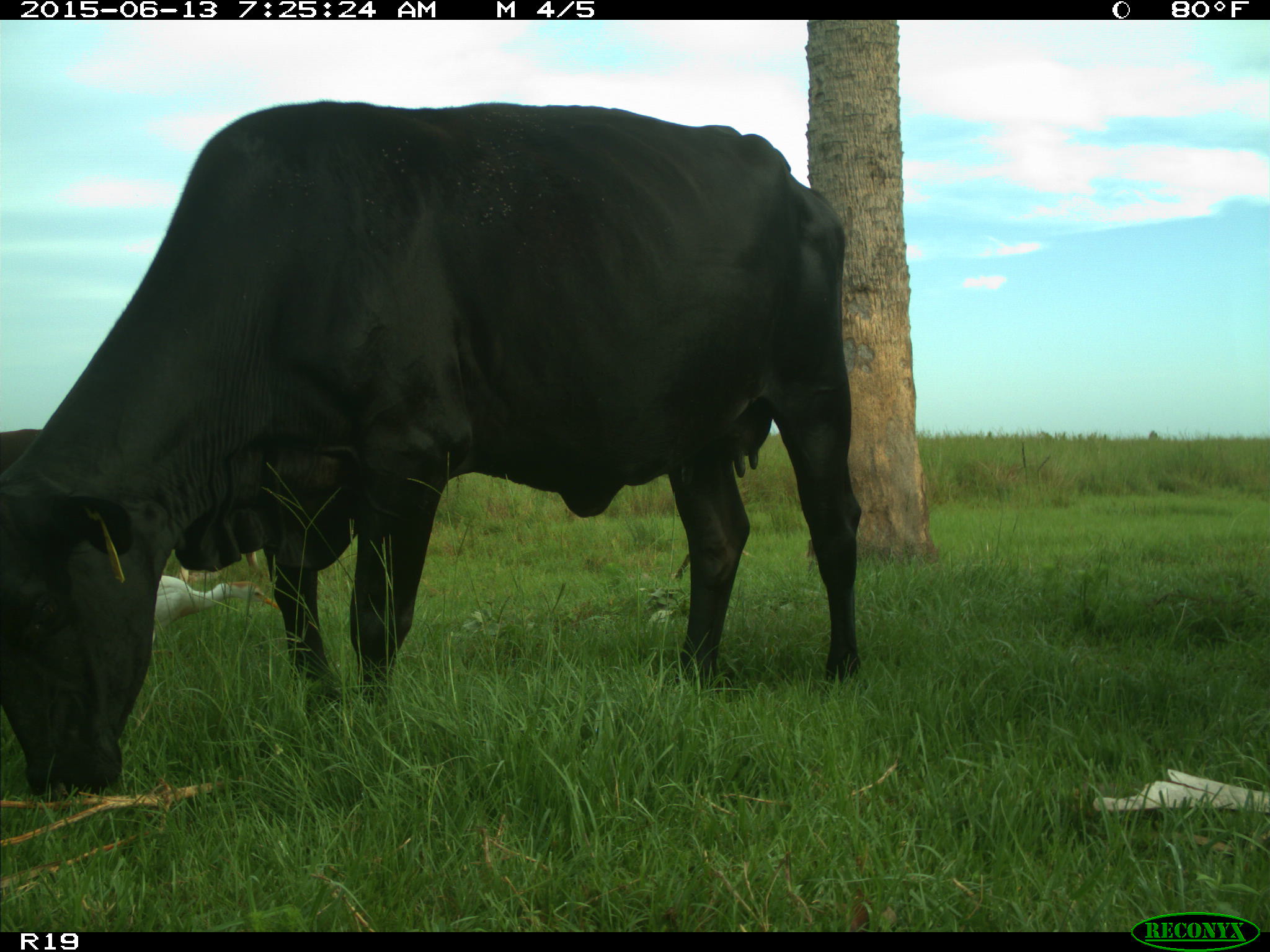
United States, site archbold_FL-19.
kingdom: Animalia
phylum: Chordata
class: Mammalia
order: Artiodactyla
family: Bovidae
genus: Bos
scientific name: Bos taurus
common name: domestic cow